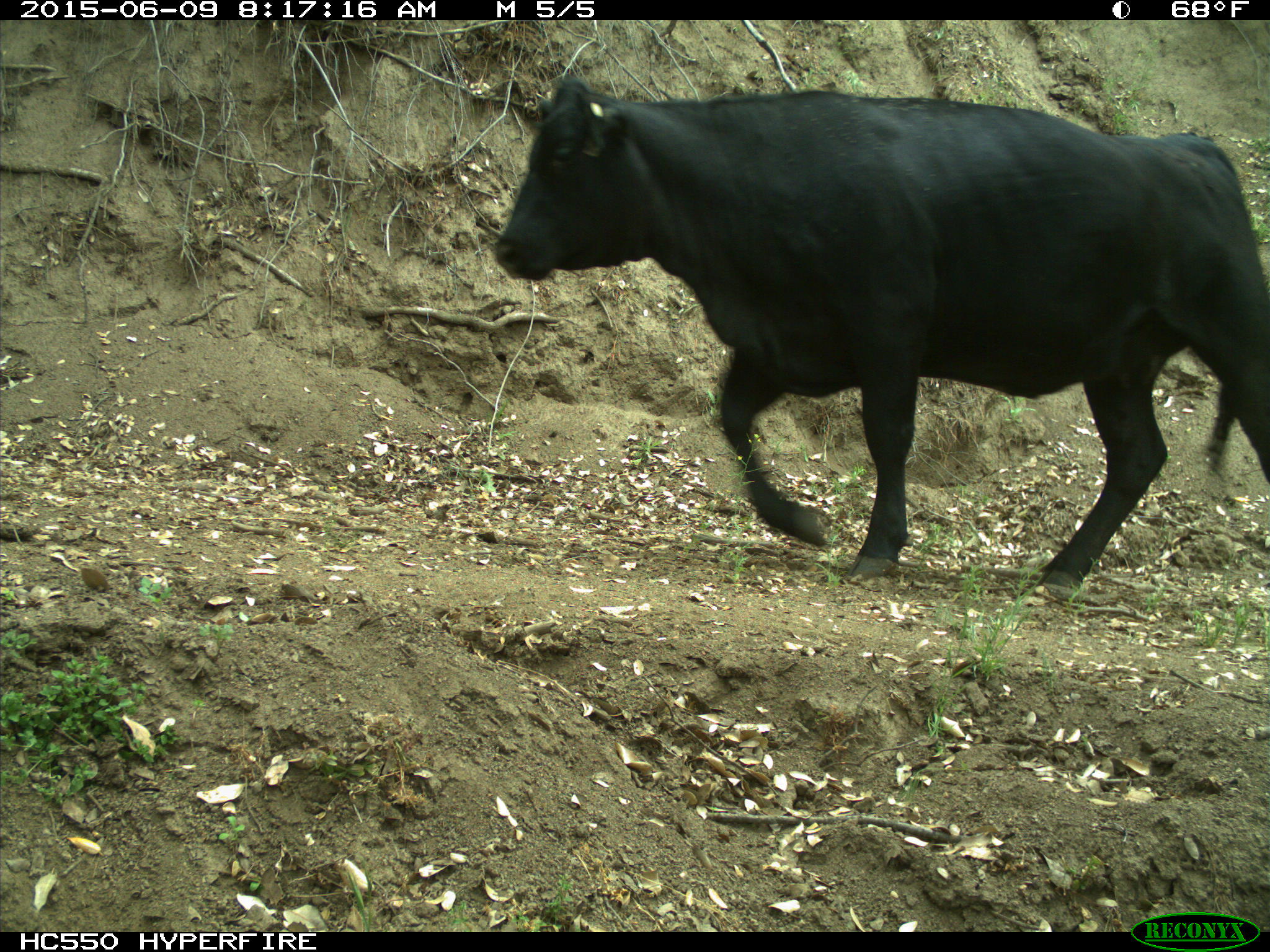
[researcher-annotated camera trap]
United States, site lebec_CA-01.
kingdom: Animalia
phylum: Chordata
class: Mammalia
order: Artiodactyla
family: Bovidae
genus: Bos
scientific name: Bos taurus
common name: domestic cow